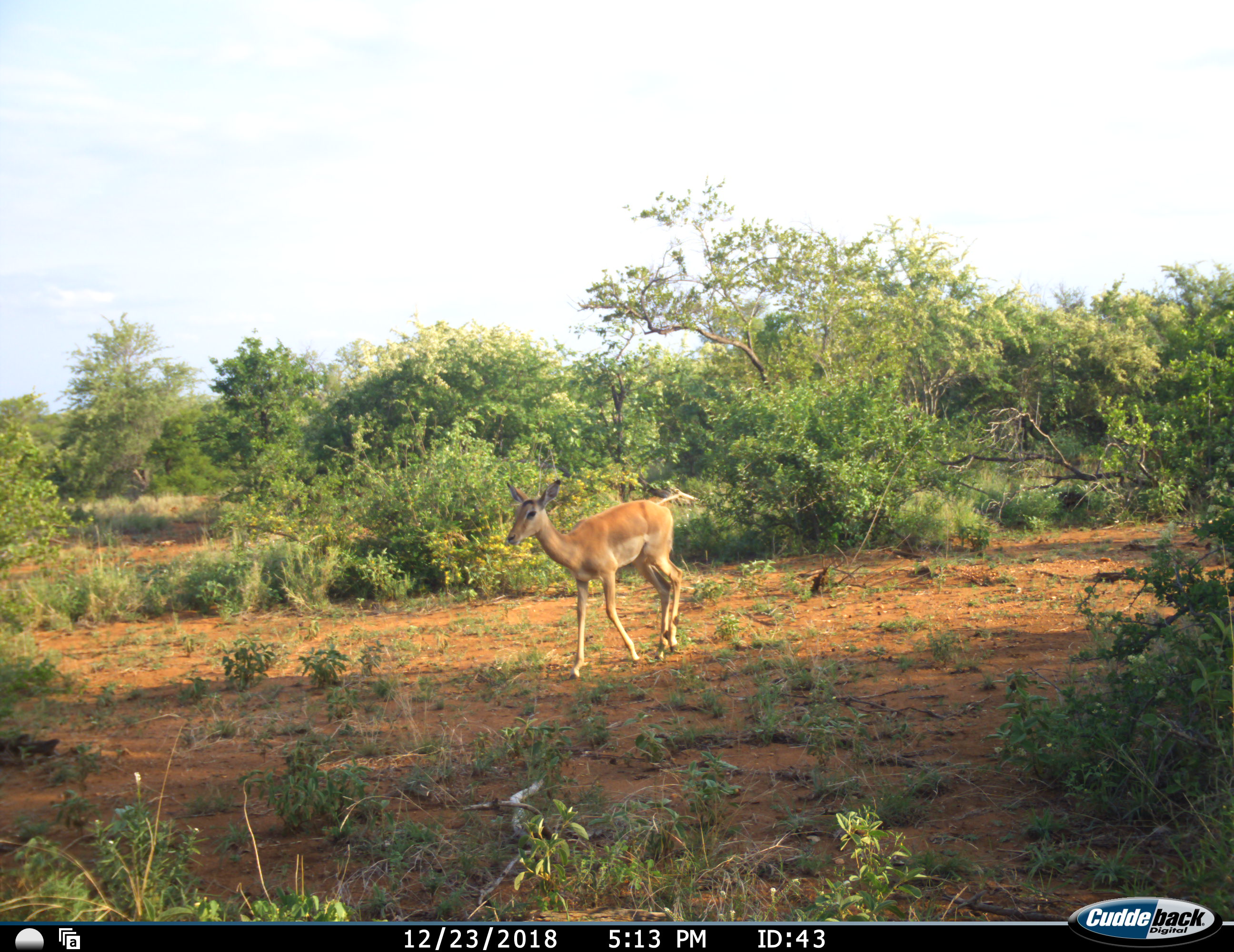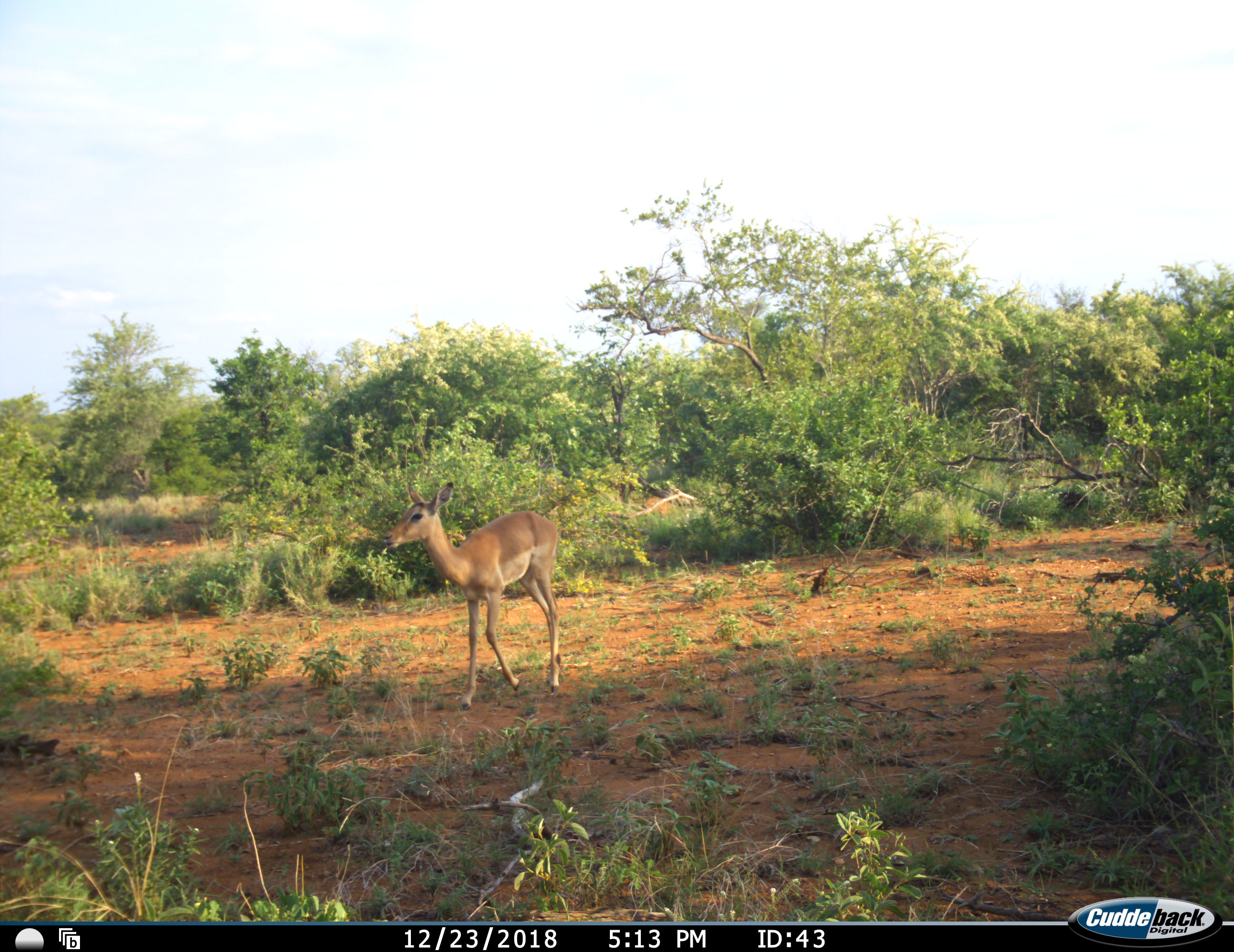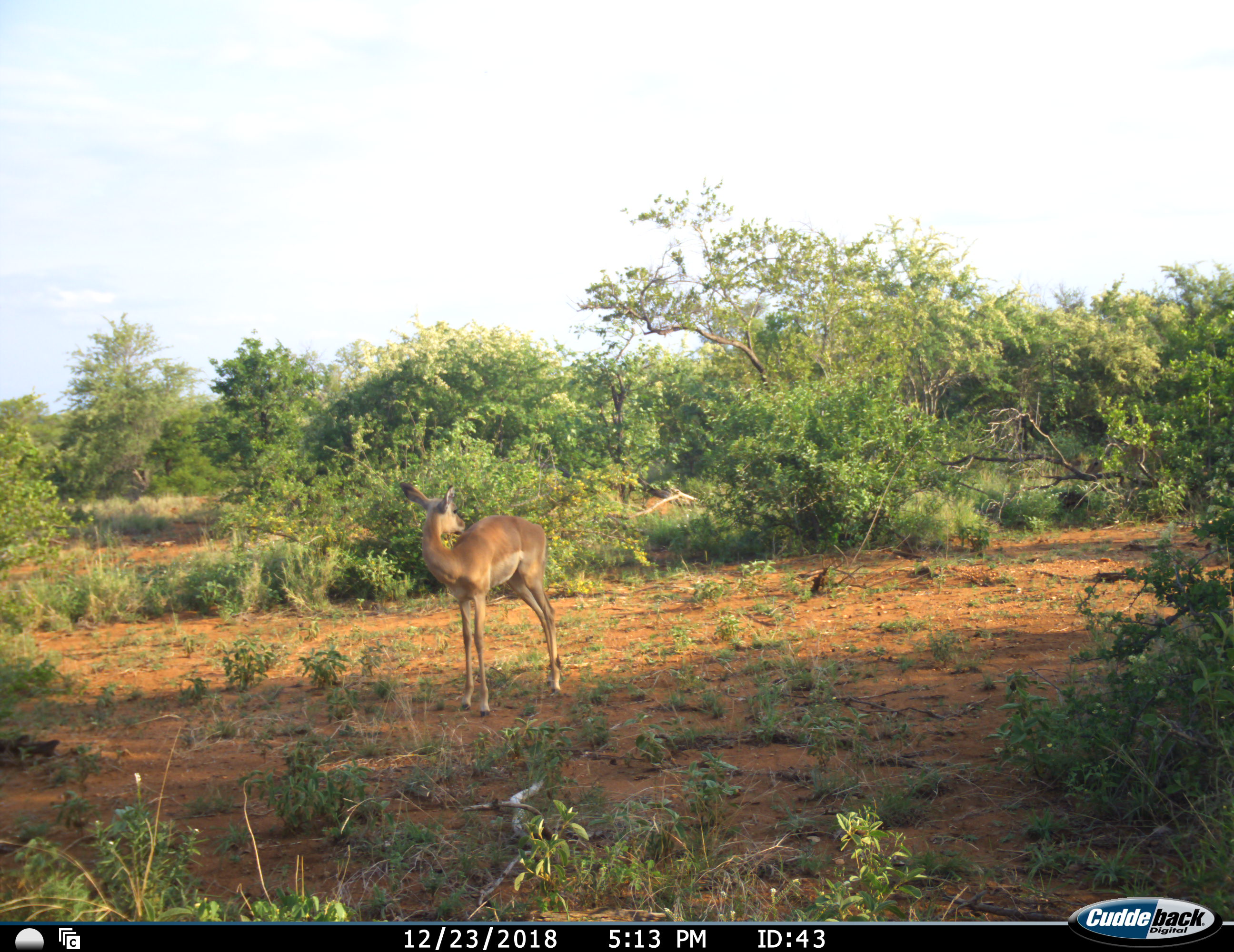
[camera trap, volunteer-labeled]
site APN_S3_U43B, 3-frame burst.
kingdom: Animalia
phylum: Chordata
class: Mammalia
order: Artiodactyla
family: Bovidae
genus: Aepyceros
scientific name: Aepyceros melampus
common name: impala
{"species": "impala (Aepyceros melampus)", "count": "1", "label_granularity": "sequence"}